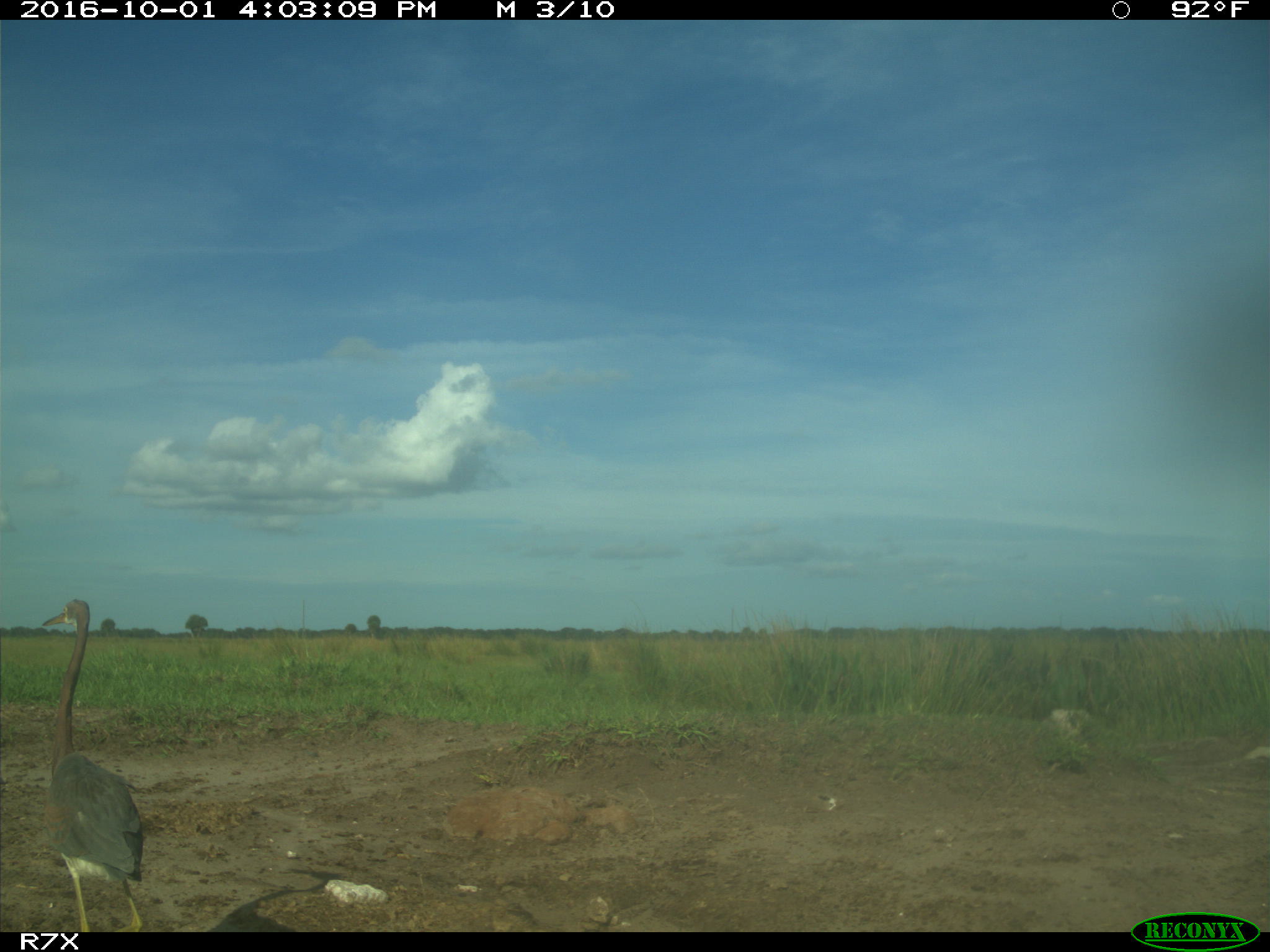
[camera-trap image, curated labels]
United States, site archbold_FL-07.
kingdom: Animalia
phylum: Chordata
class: Aves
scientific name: Aves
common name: birds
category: unidentified bird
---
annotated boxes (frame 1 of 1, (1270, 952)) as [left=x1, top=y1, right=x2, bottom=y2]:
animal: [left=40, top=597, right=144, bottom=931]